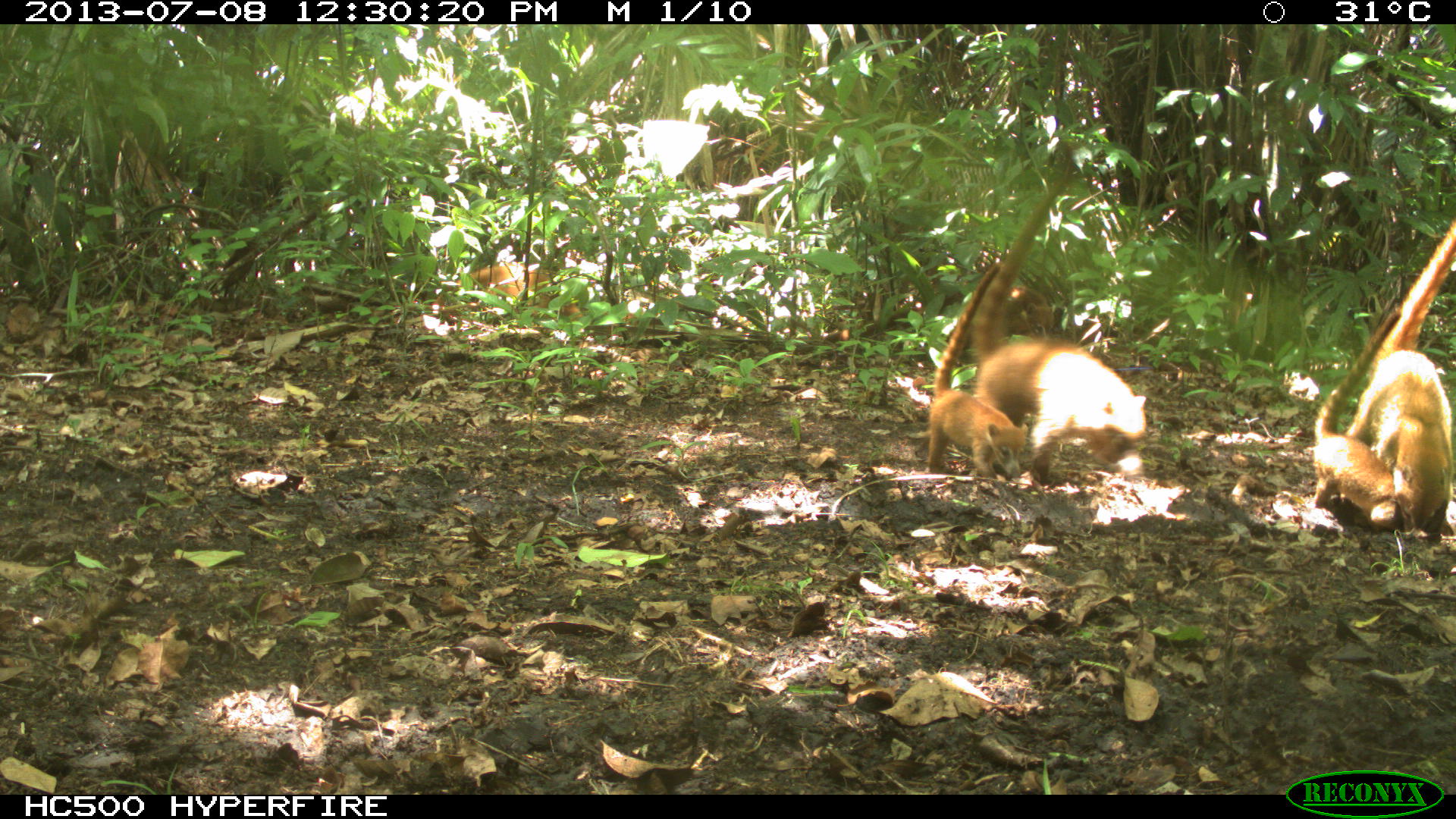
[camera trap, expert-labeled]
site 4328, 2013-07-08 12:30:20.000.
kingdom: Animalia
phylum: Chordata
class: Mammalia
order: Carnivora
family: Procyonidae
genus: Nasua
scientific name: Nasua narica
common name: white-nosed coati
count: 4